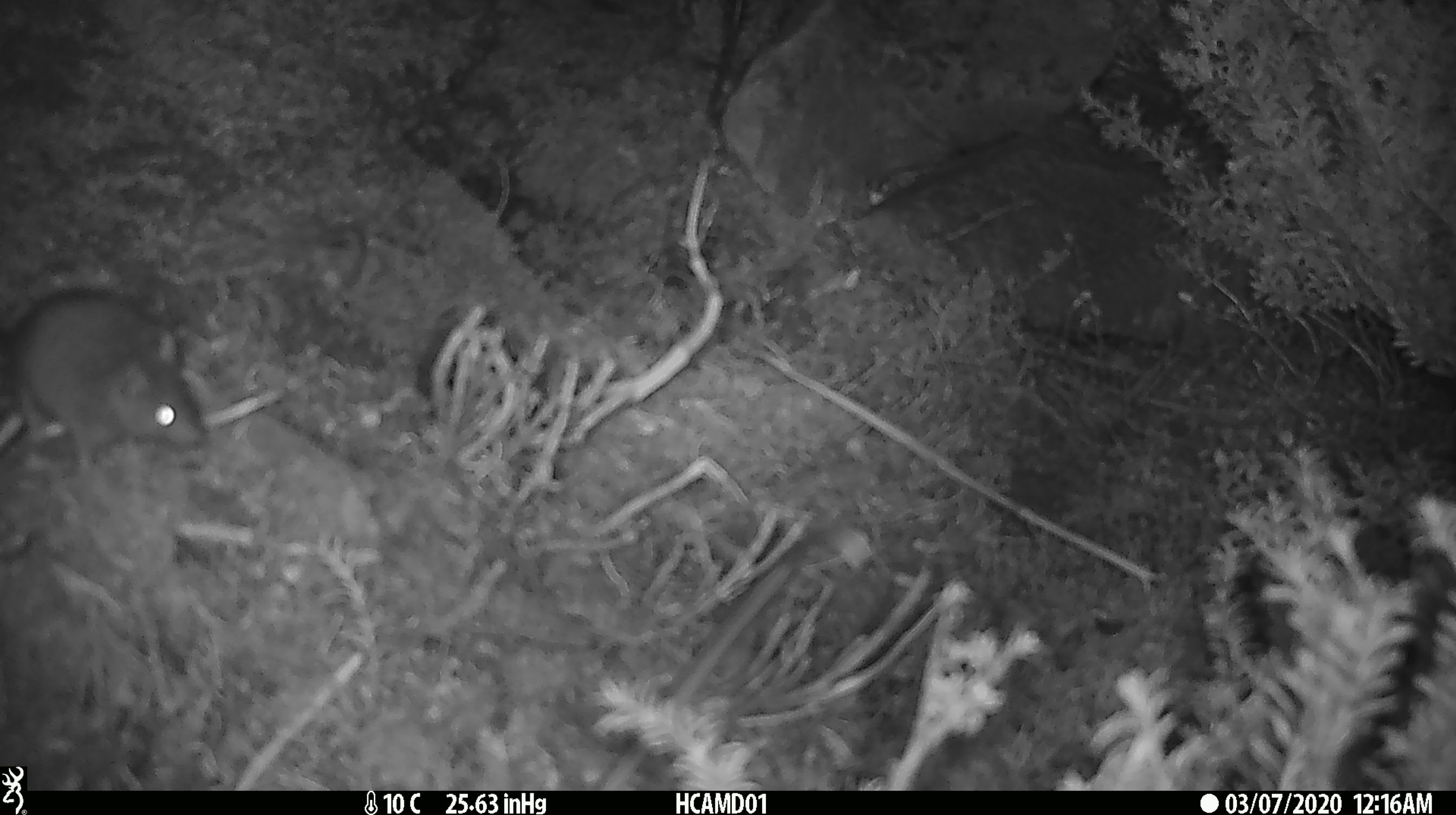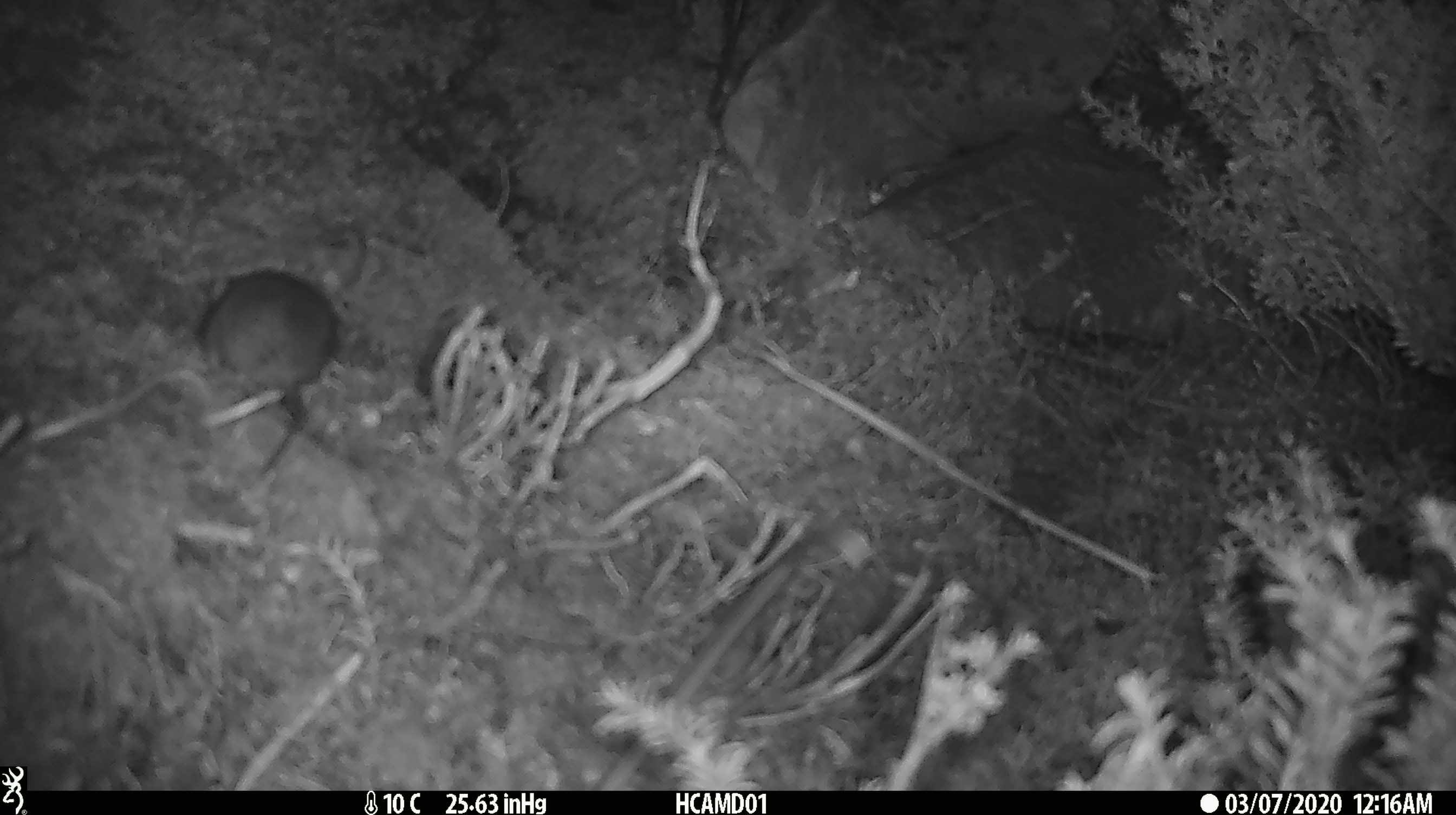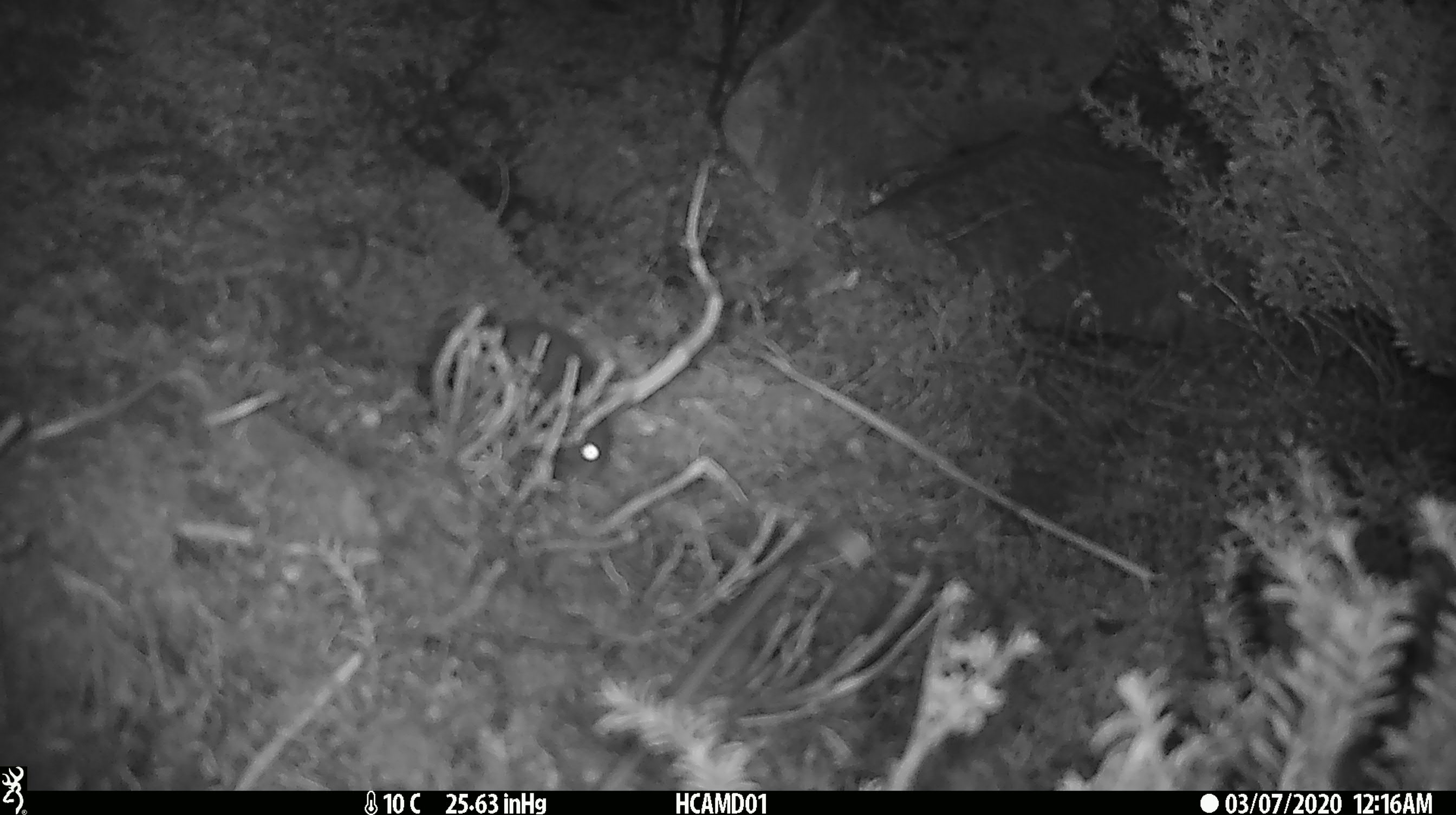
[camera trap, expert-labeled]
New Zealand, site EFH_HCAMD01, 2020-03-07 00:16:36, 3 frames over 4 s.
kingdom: Animalia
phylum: Chordata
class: Mammalia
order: Rodentia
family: Muridae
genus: Mus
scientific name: Mus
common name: mouse